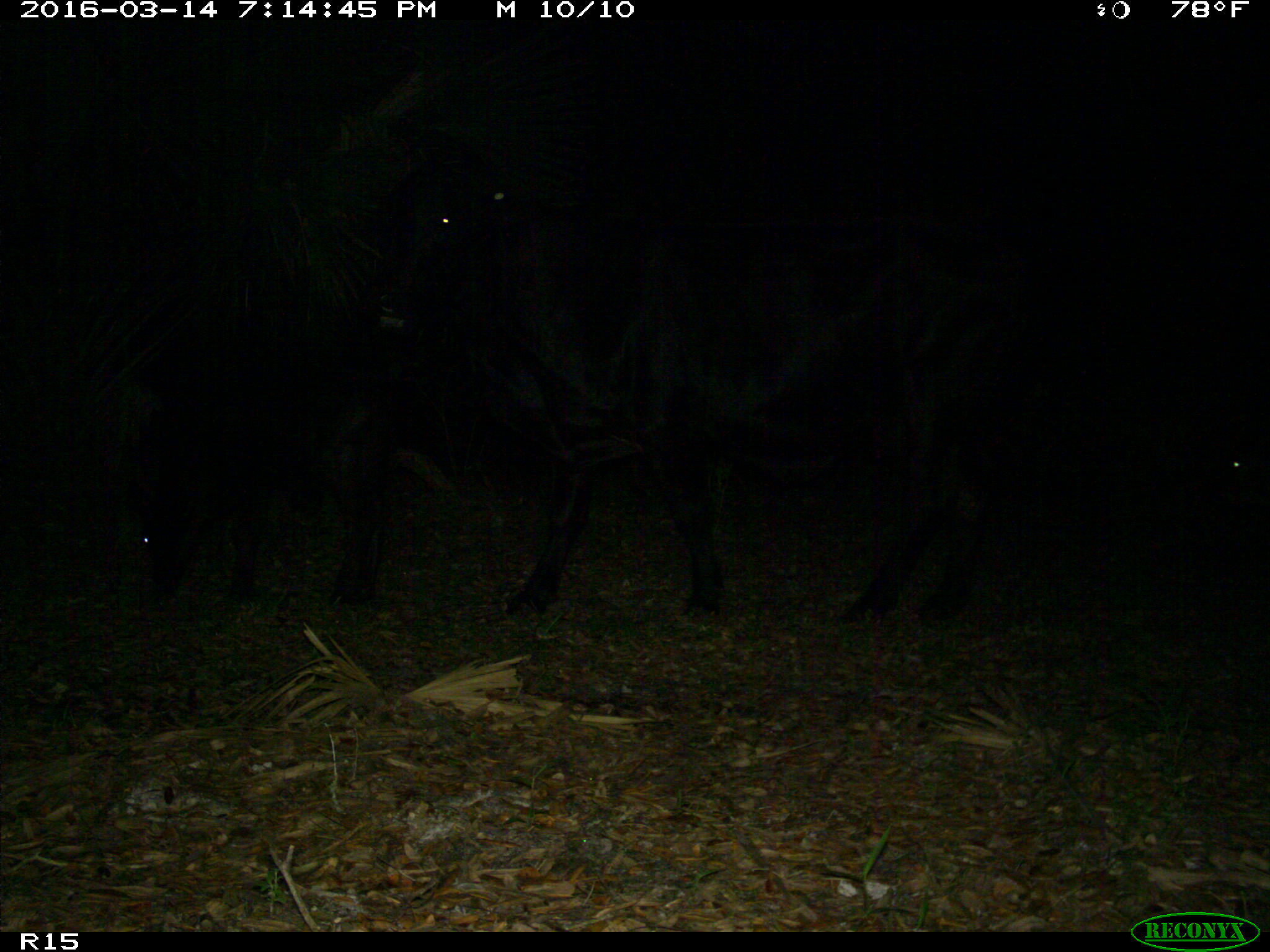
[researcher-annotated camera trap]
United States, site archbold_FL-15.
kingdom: Animalia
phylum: Chordata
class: Mammalia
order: Artiodactyla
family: Bovidae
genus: Bos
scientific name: Bos taurus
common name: domestic cow